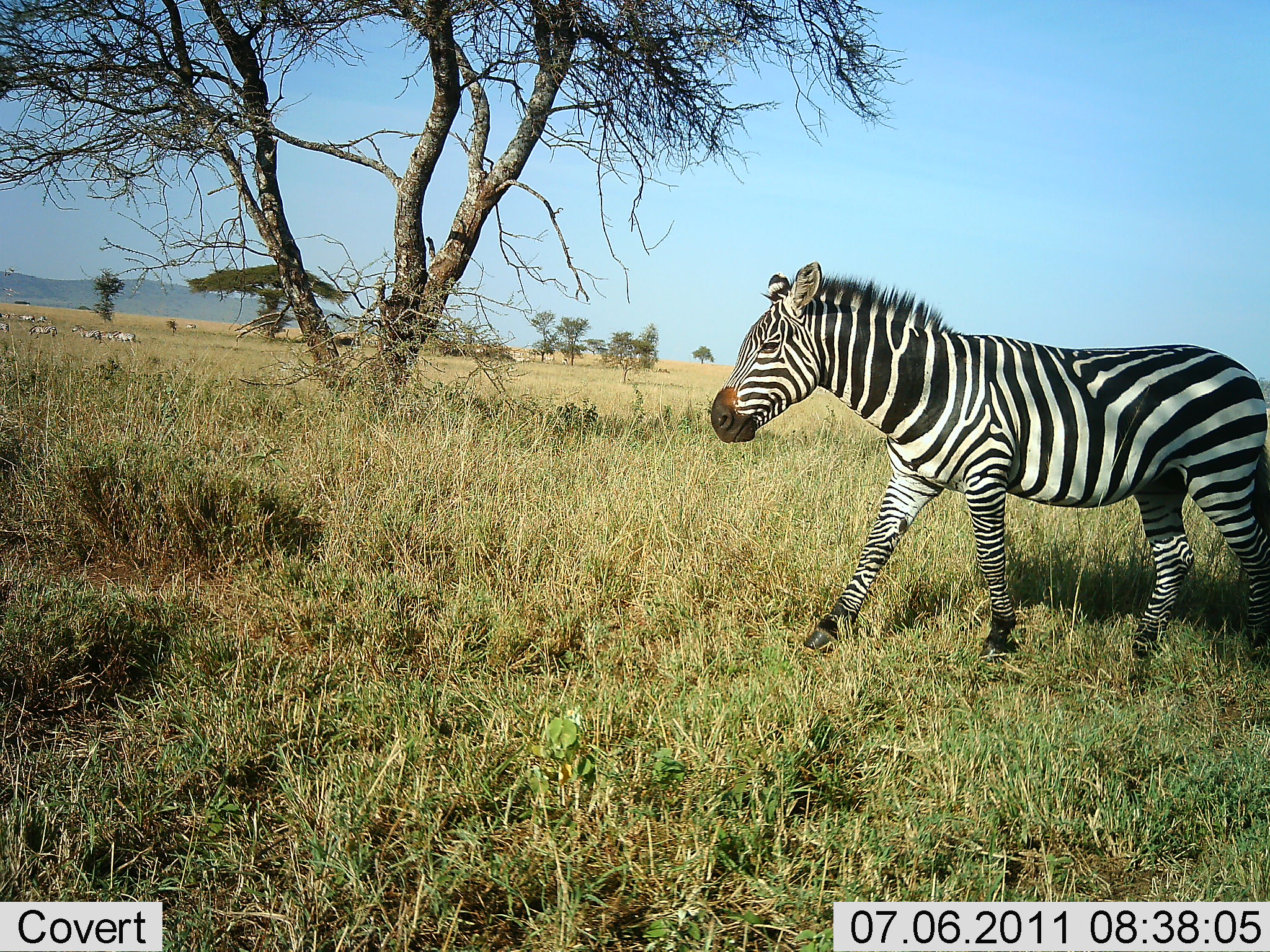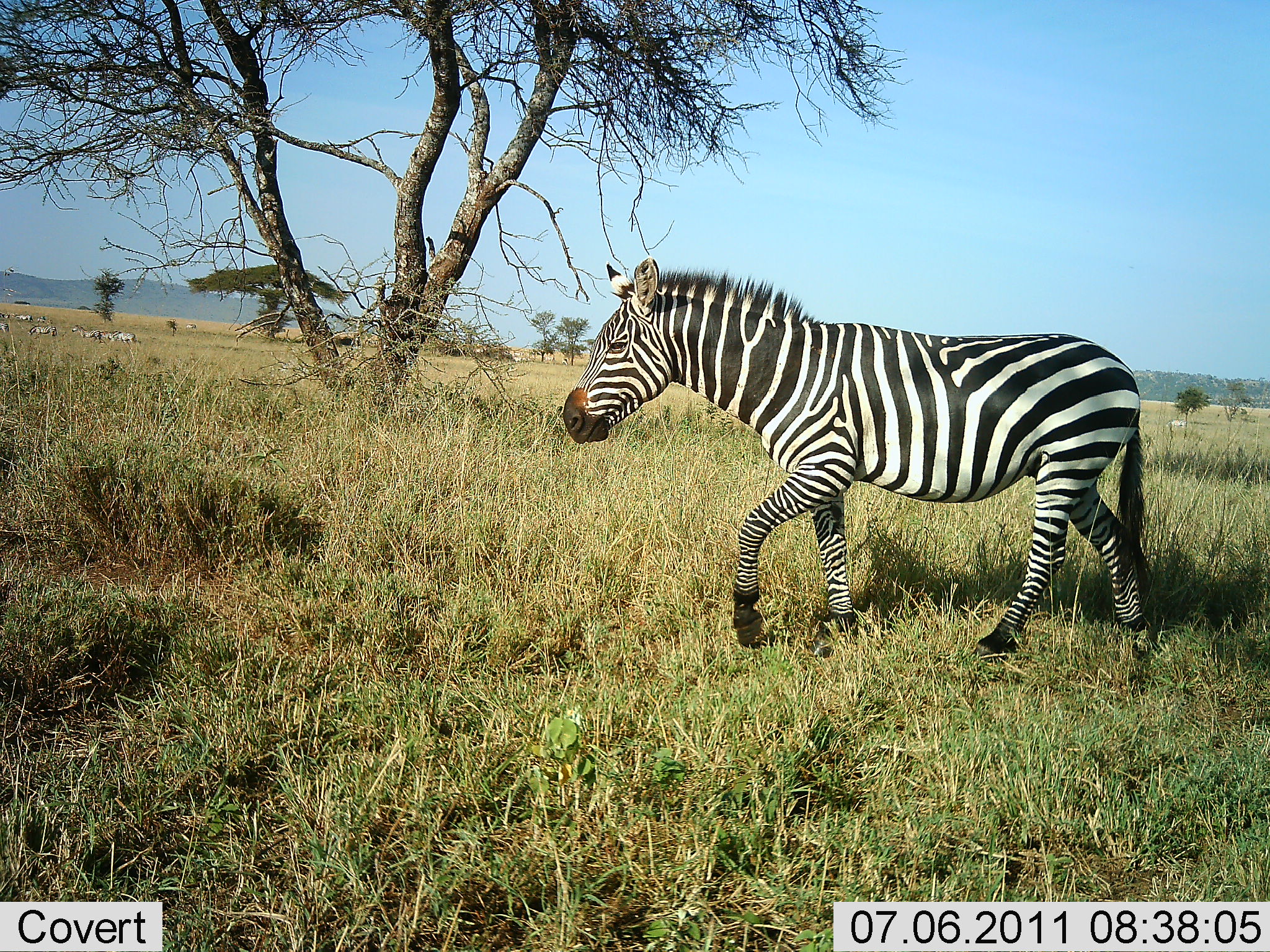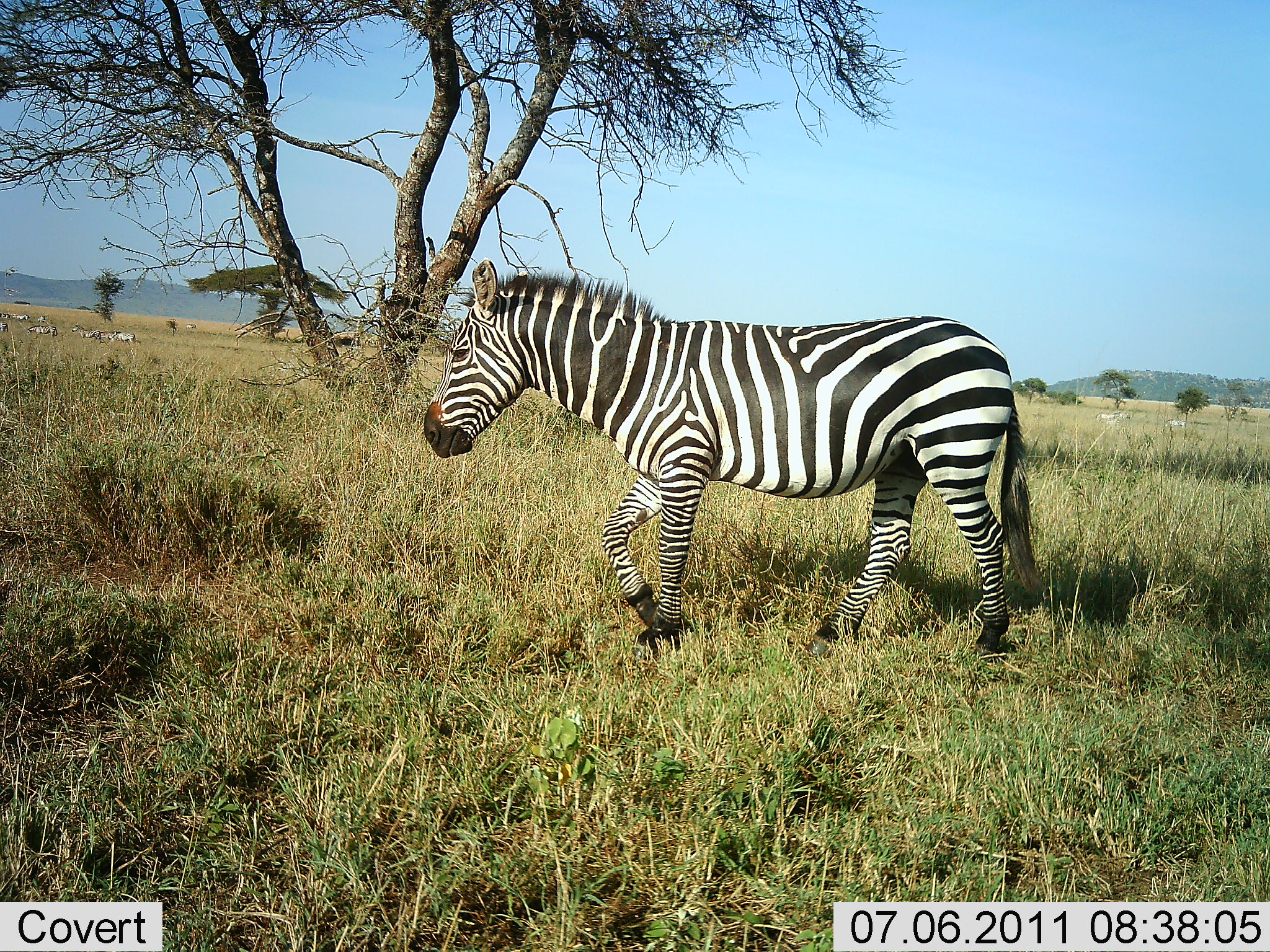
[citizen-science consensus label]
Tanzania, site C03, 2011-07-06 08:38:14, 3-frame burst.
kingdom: Animalia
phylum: Chordata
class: Mammalia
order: Perissodactyla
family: Equidae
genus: Equus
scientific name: Equus quagga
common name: plains zebra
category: zebra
Zebra (plains zebra) (Equus quagga), count 2. Behavior (volunteer vote fractions): standing 14%, resting 7%, moving 93%, interacting 0%. Young present (vote fraction): 0%. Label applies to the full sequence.